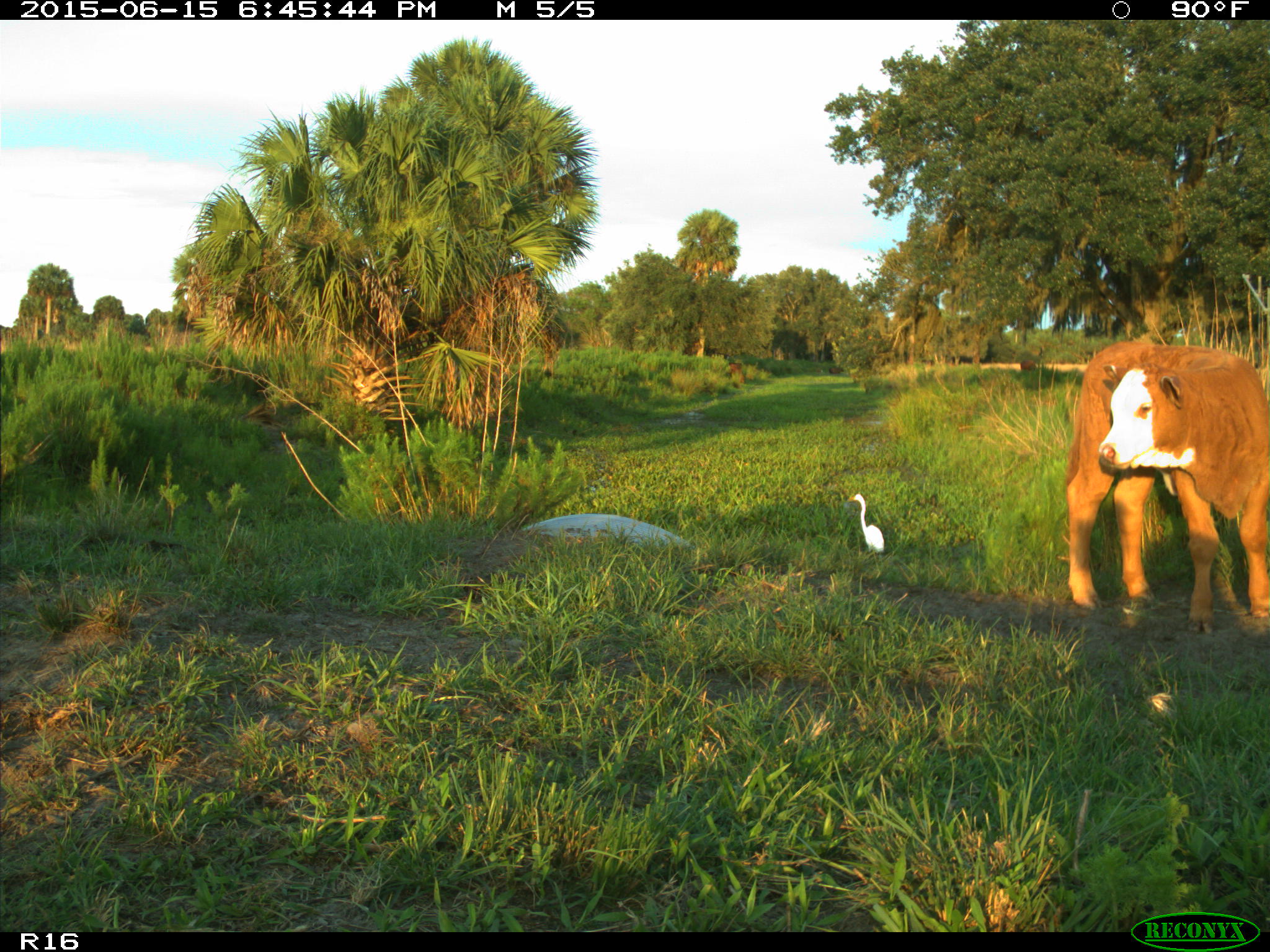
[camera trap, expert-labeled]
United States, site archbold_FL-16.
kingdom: Animalia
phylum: Chordata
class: Mammalia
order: Artiodactyla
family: Bovidae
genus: Bos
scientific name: Bos taurus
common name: domestic cow